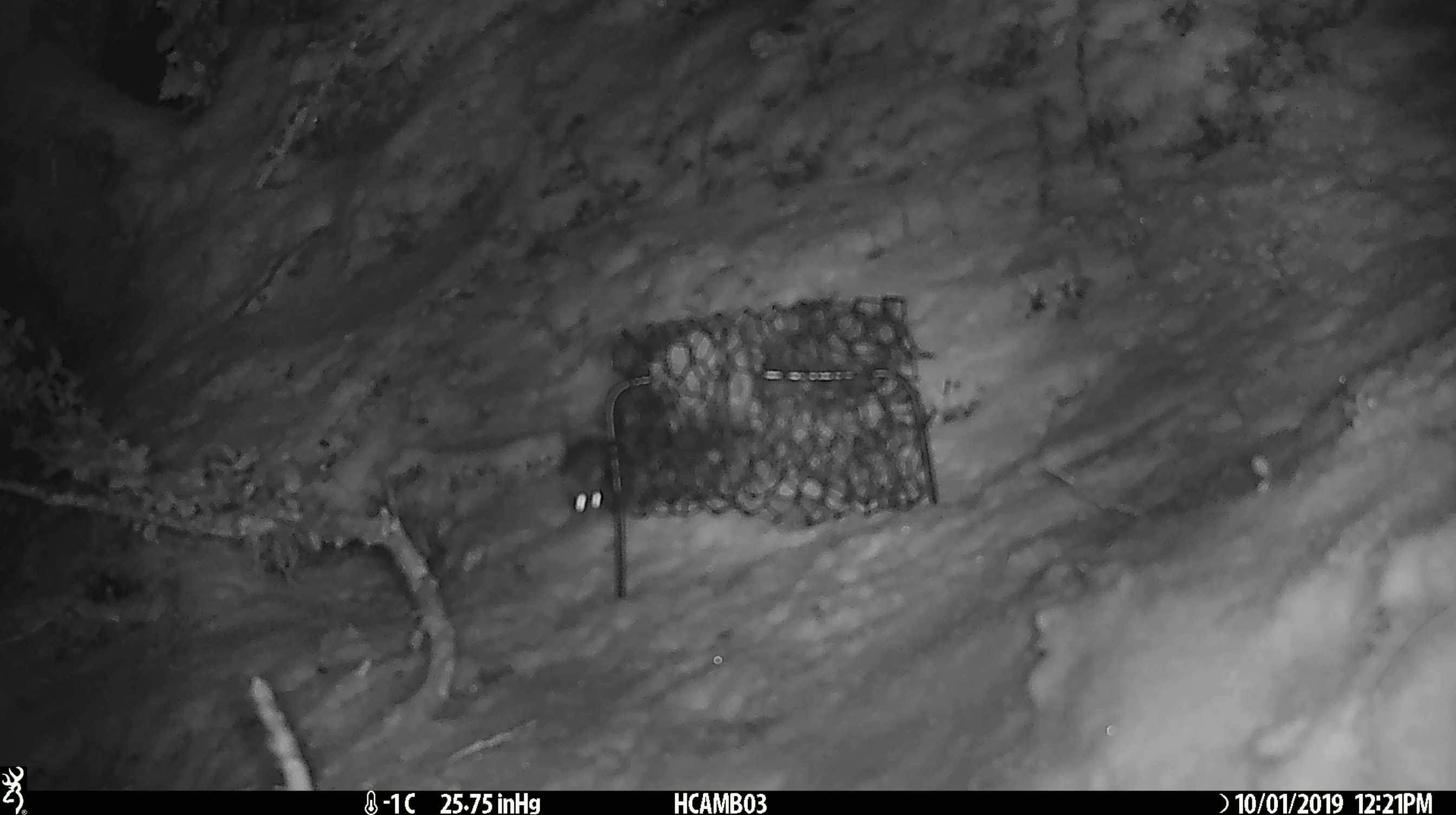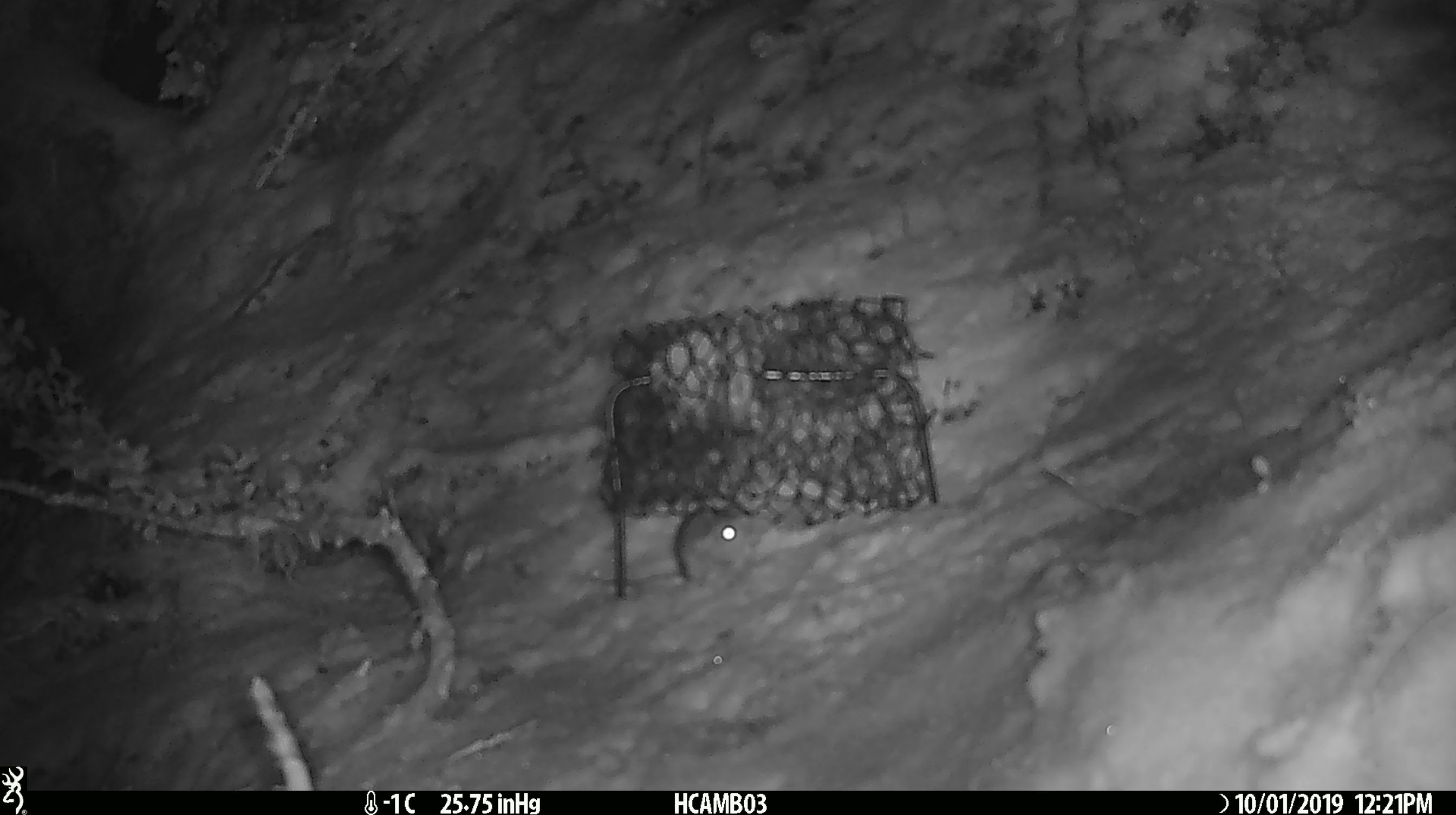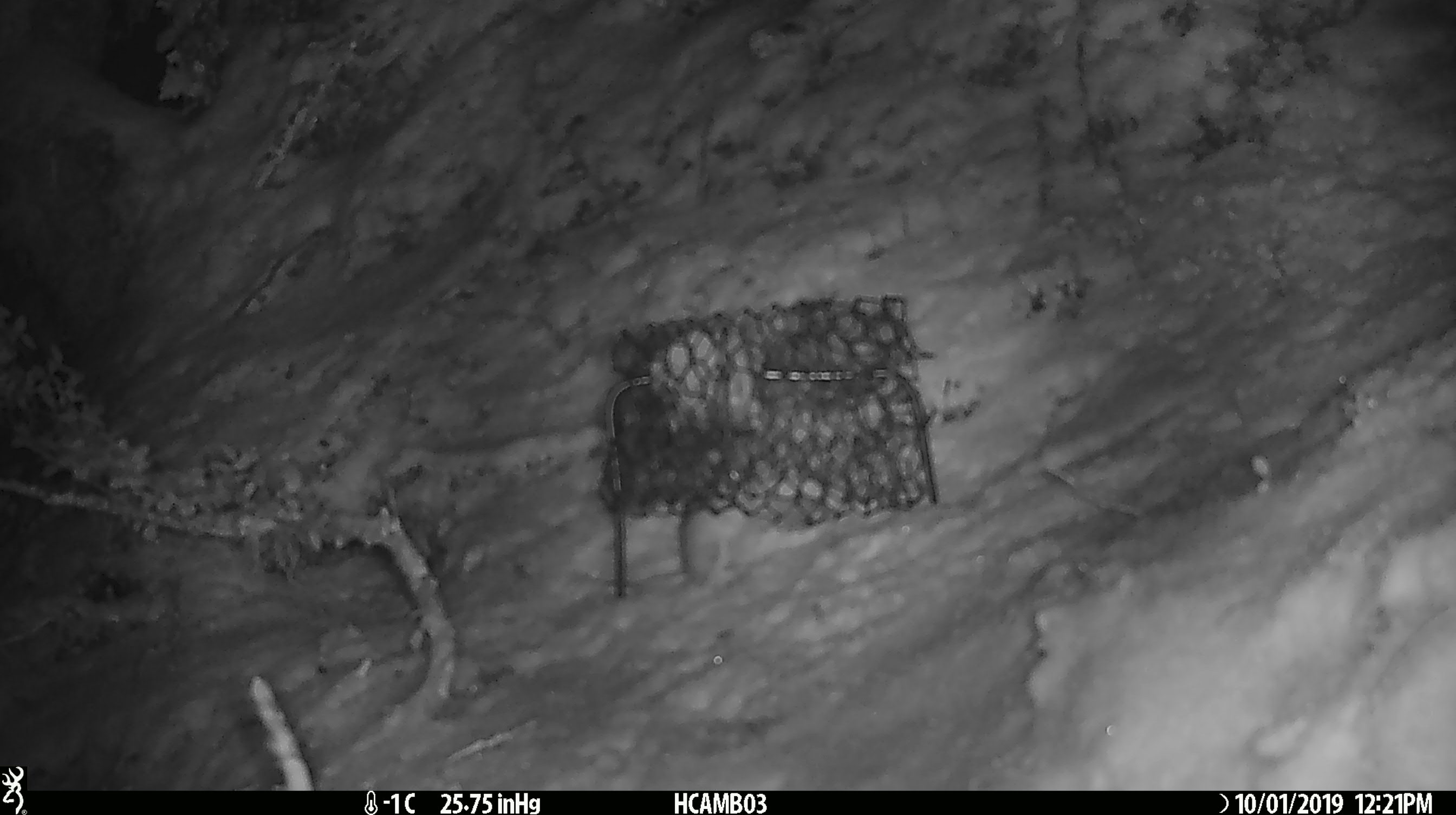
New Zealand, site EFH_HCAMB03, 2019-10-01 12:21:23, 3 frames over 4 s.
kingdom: Animalia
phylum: Chordata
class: Mammalia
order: Rodentia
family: Muridae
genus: Mus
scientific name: Mus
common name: mouse